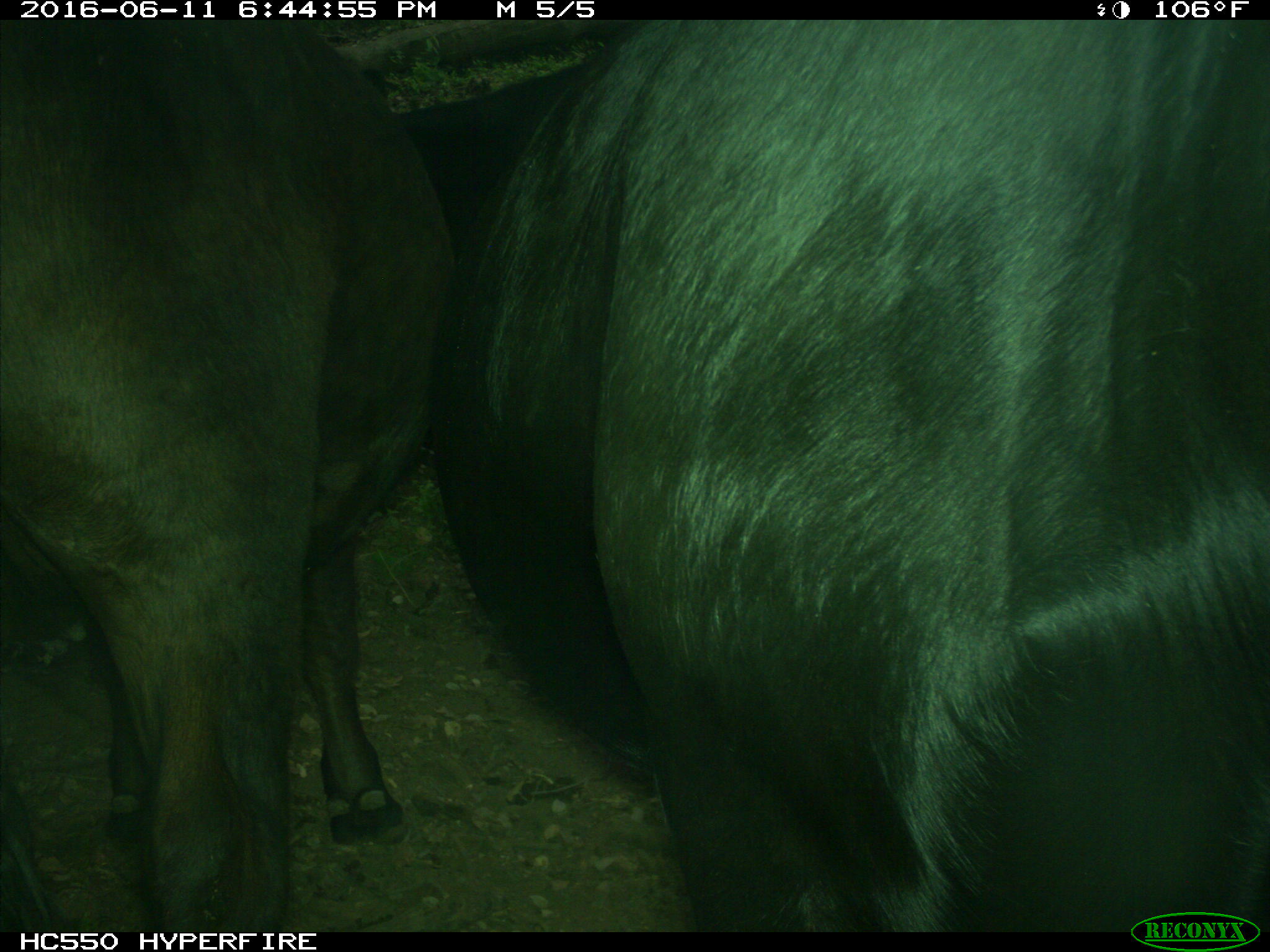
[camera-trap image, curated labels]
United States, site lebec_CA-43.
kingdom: Animalia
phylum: Chordata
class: Mammalia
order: Artiodactyla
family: Bovidae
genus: Bos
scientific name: Bos taurus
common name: domestic cow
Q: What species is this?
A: Bos taurus (domestic cow).